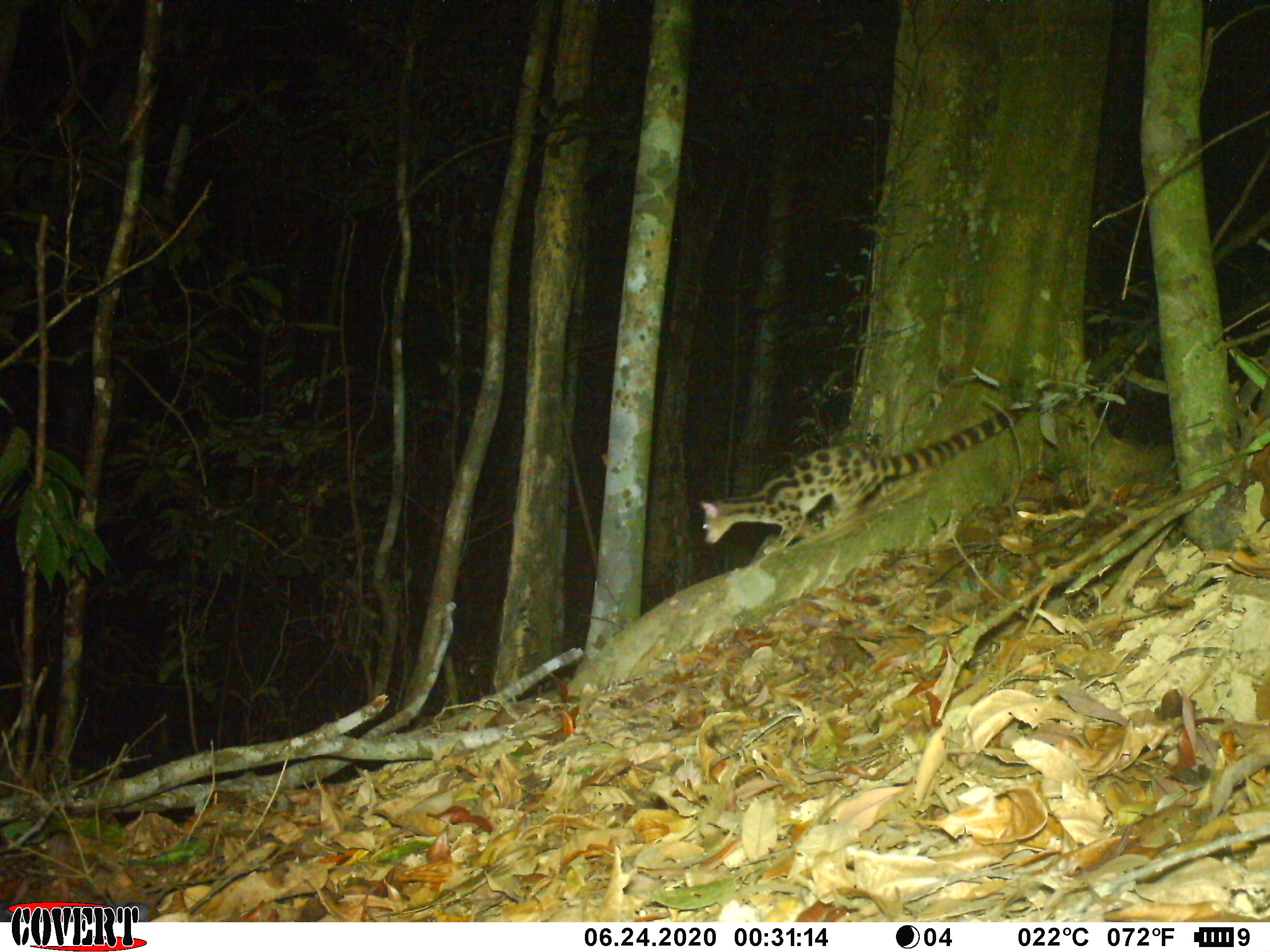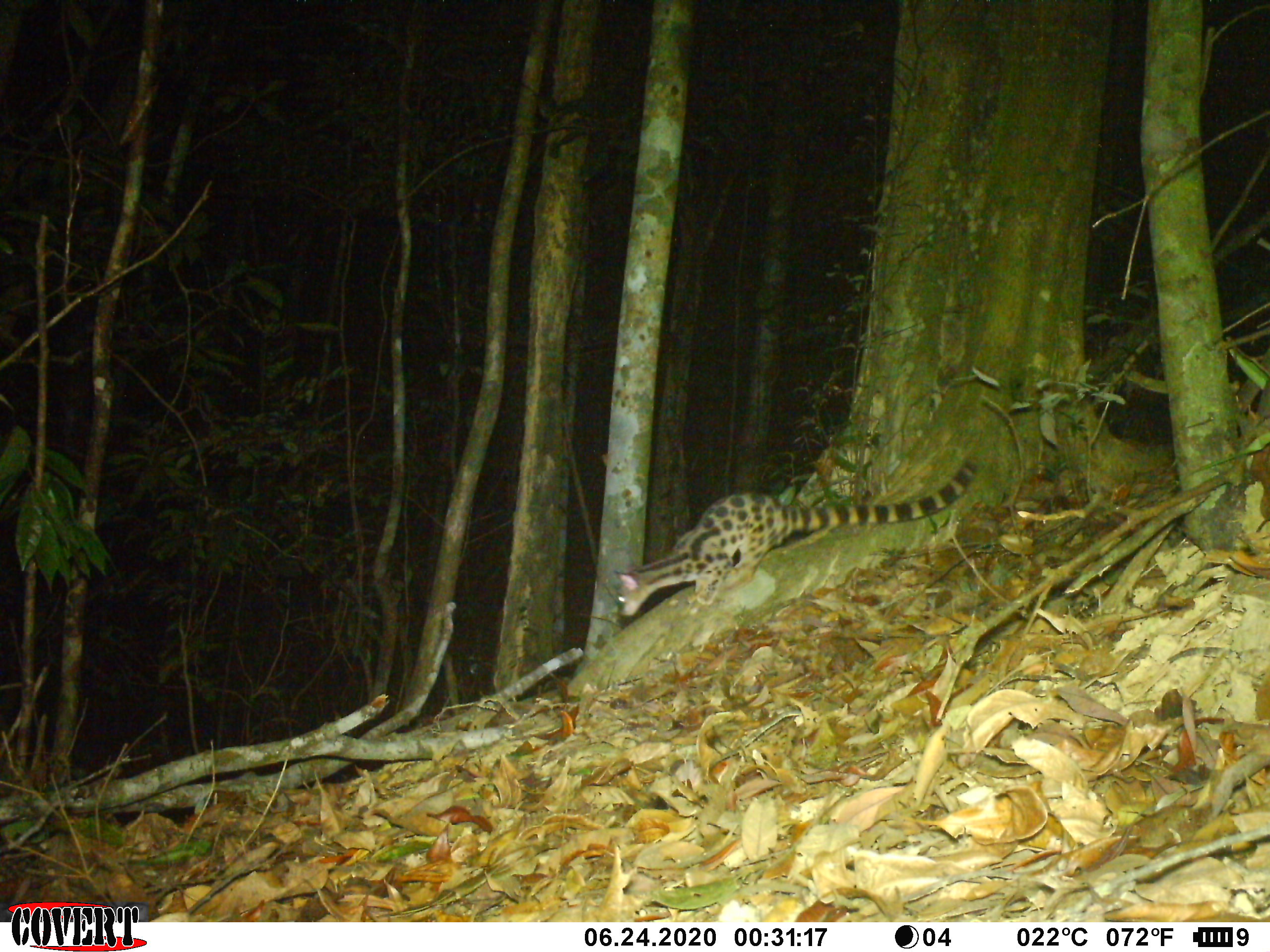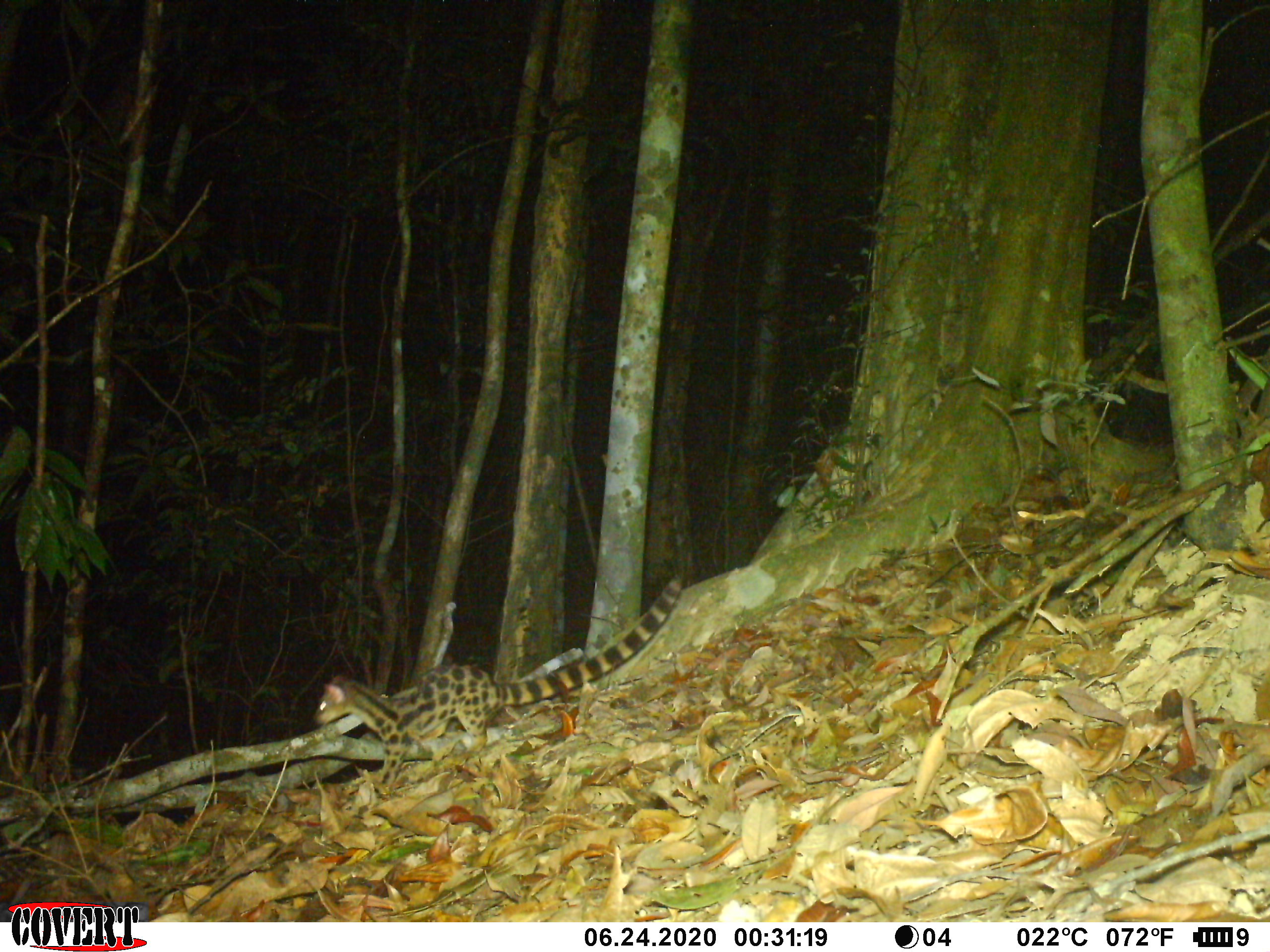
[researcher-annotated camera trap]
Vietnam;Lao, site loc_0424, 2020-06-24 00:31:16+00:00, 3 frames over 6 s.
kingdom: Animalia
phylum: Chordata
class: Mammalia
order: Carnivora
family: Prionodontidae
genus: Prionodon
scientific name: Prionodon pardicolor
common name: spotted linsang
Spotted linsang (Prionodon pardicolor). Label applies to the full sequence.